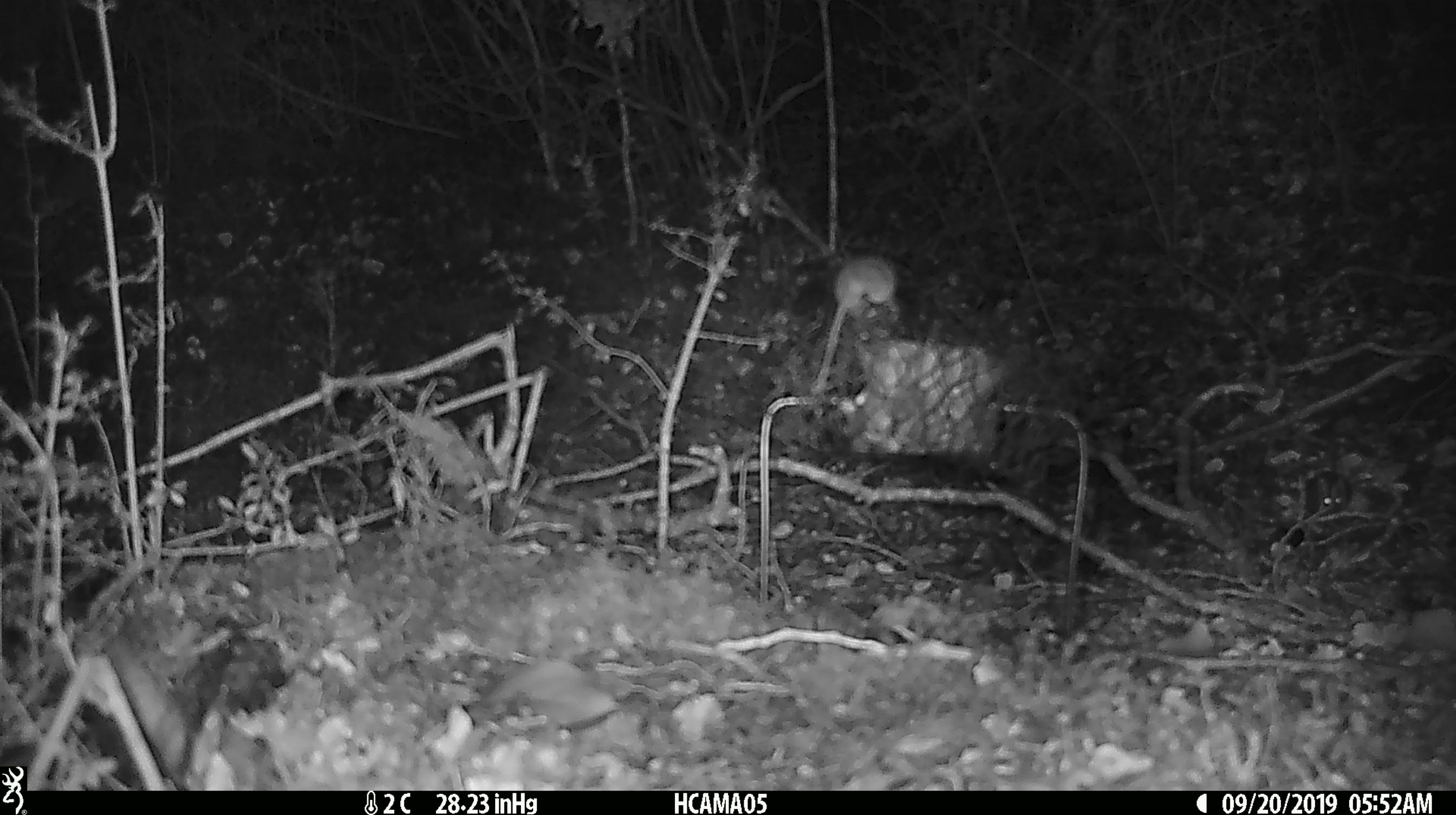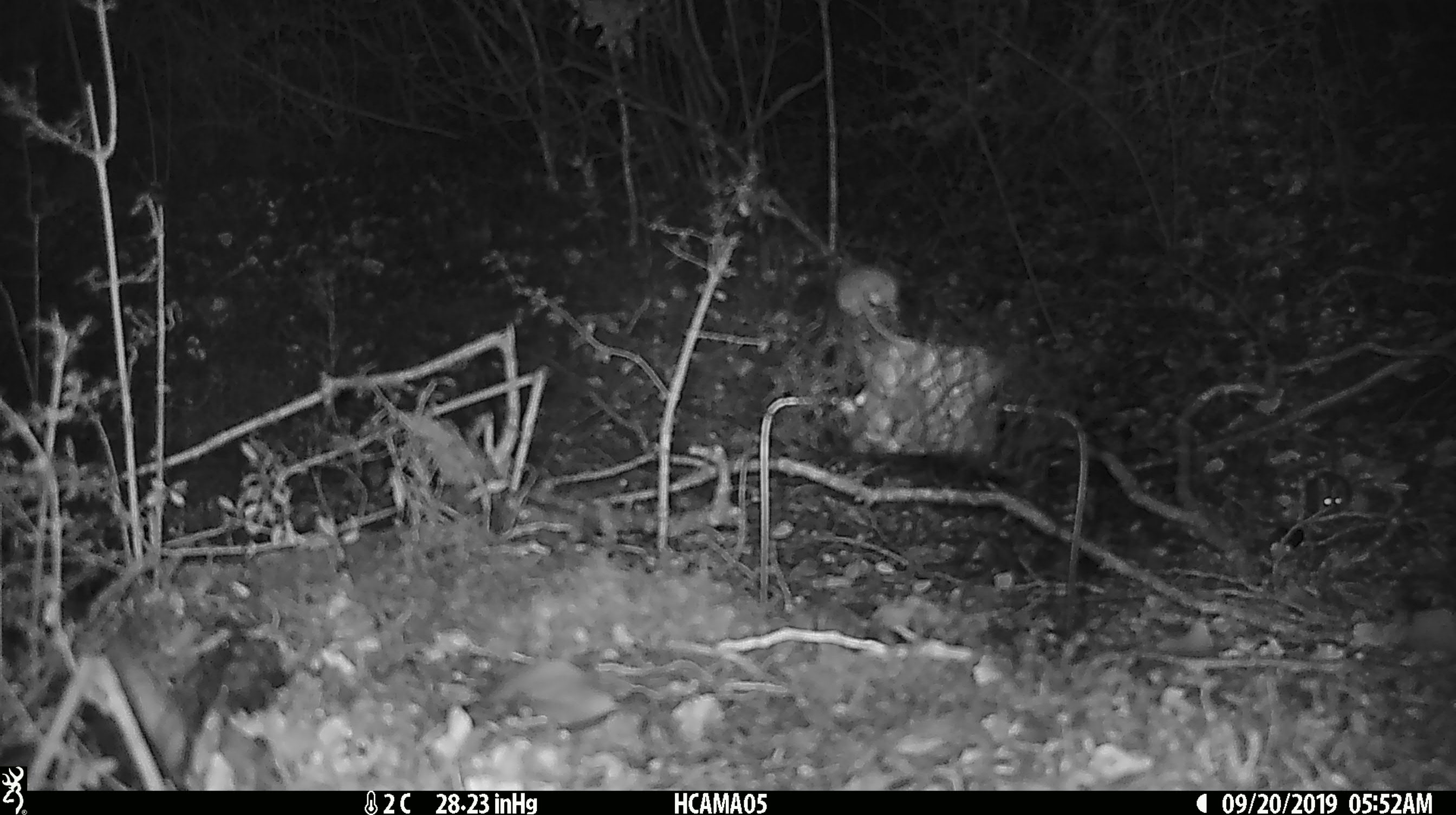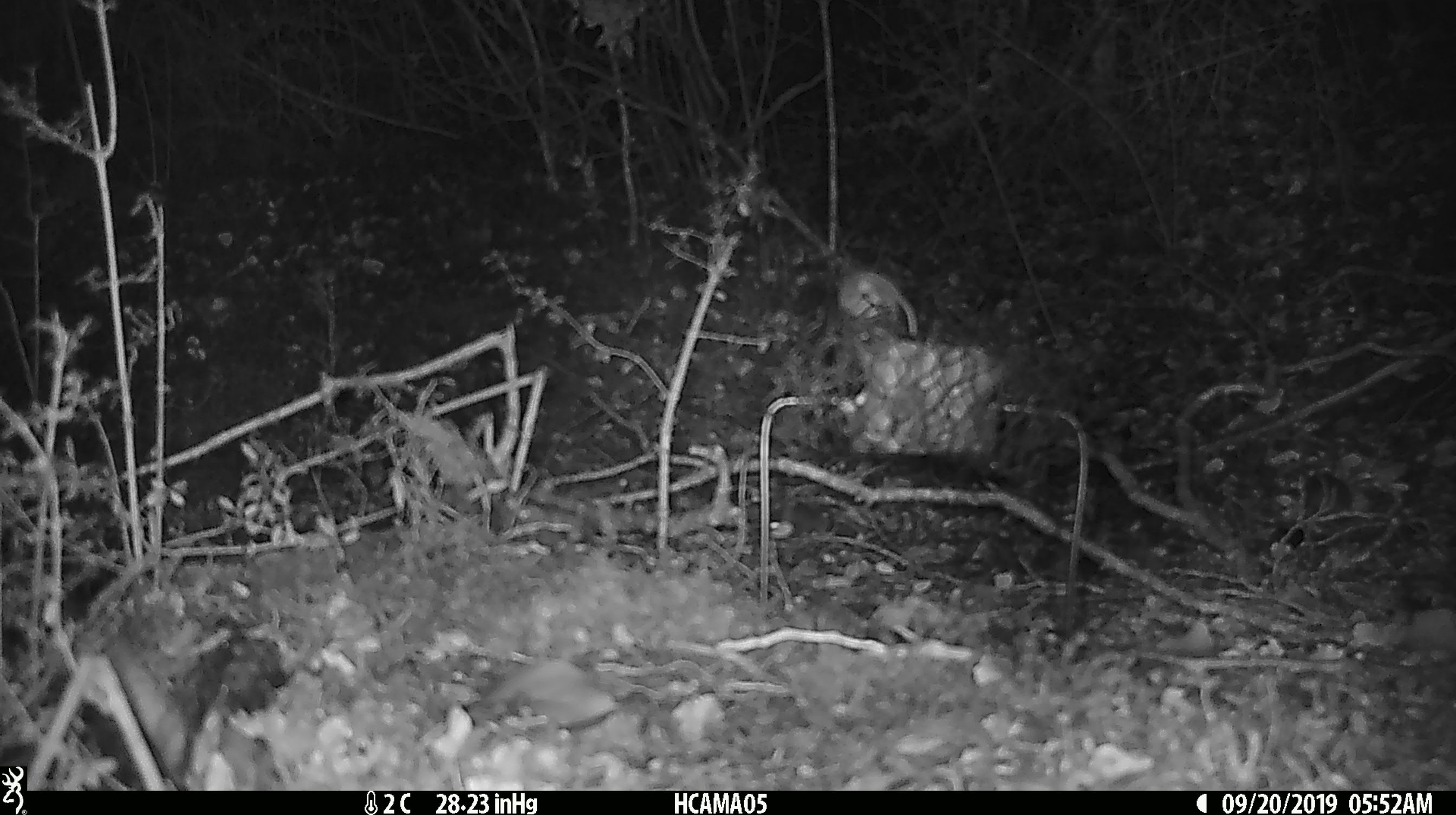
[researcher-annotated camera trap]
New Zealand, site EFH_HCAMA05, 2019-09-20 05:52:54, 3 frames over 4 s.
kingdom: Animalia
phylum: Chordata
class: Mammalia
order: Rodentia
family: Muridae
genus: Mus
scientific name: Mus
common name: mouse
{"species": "mouse (Mus)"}